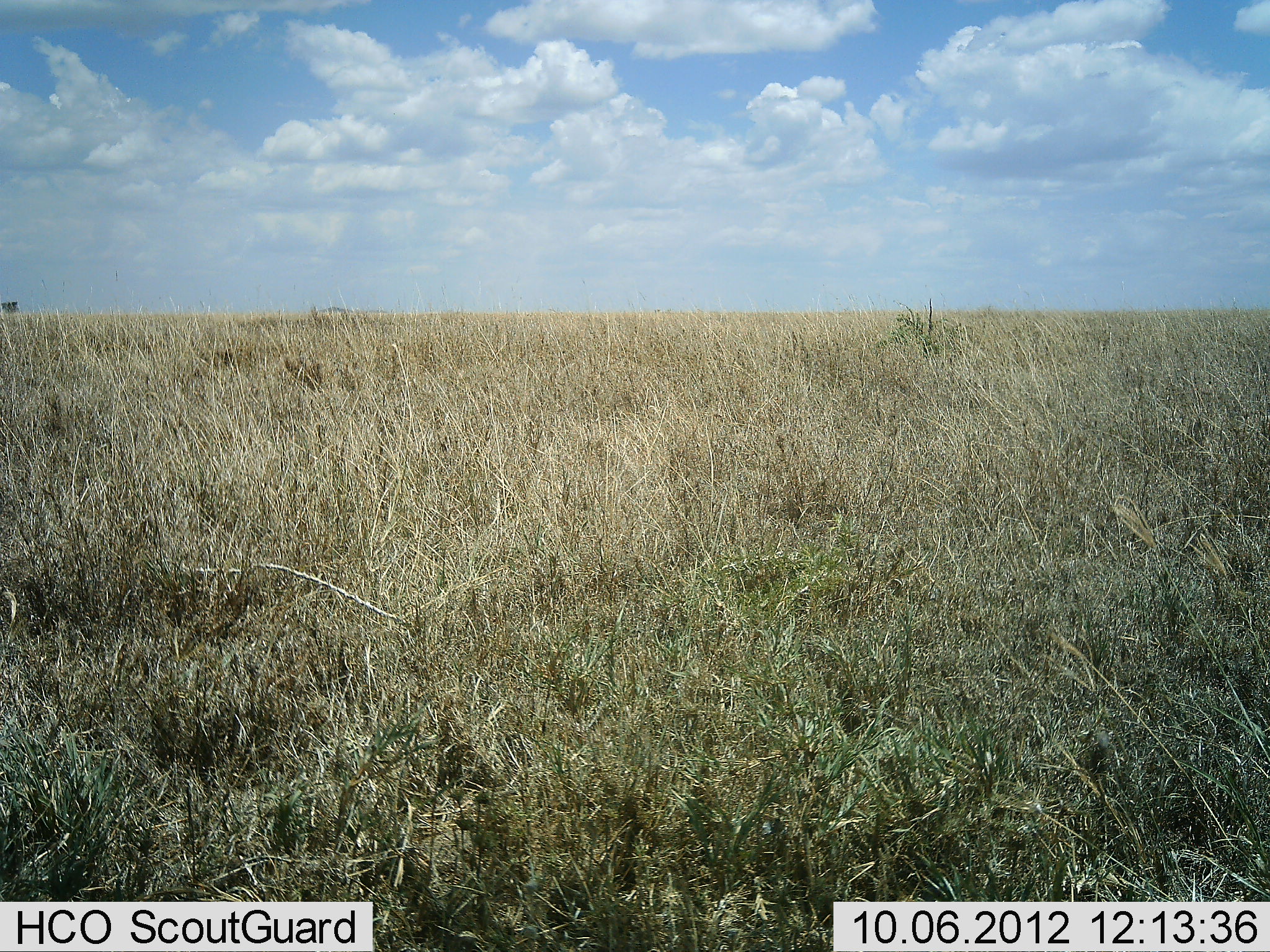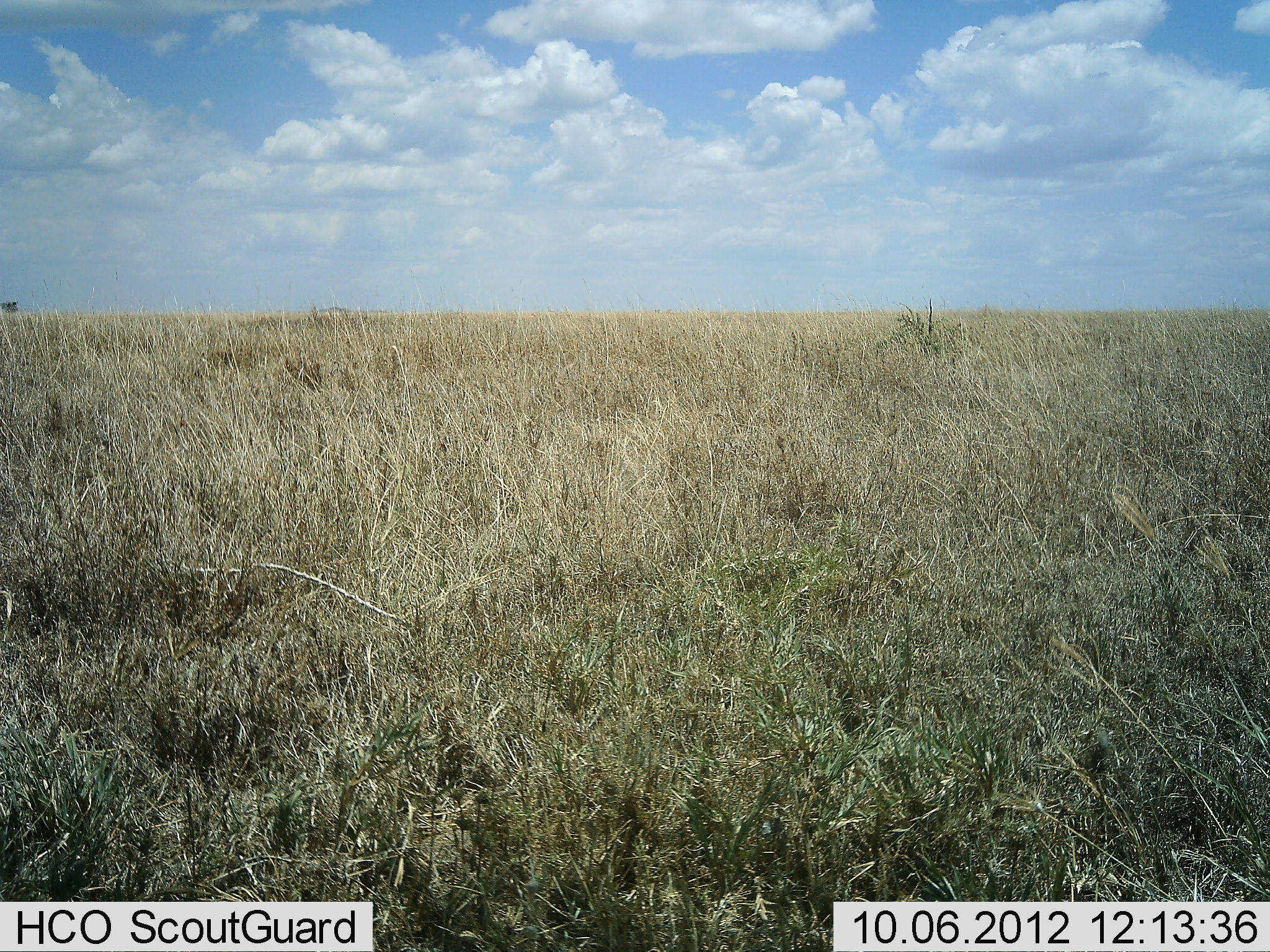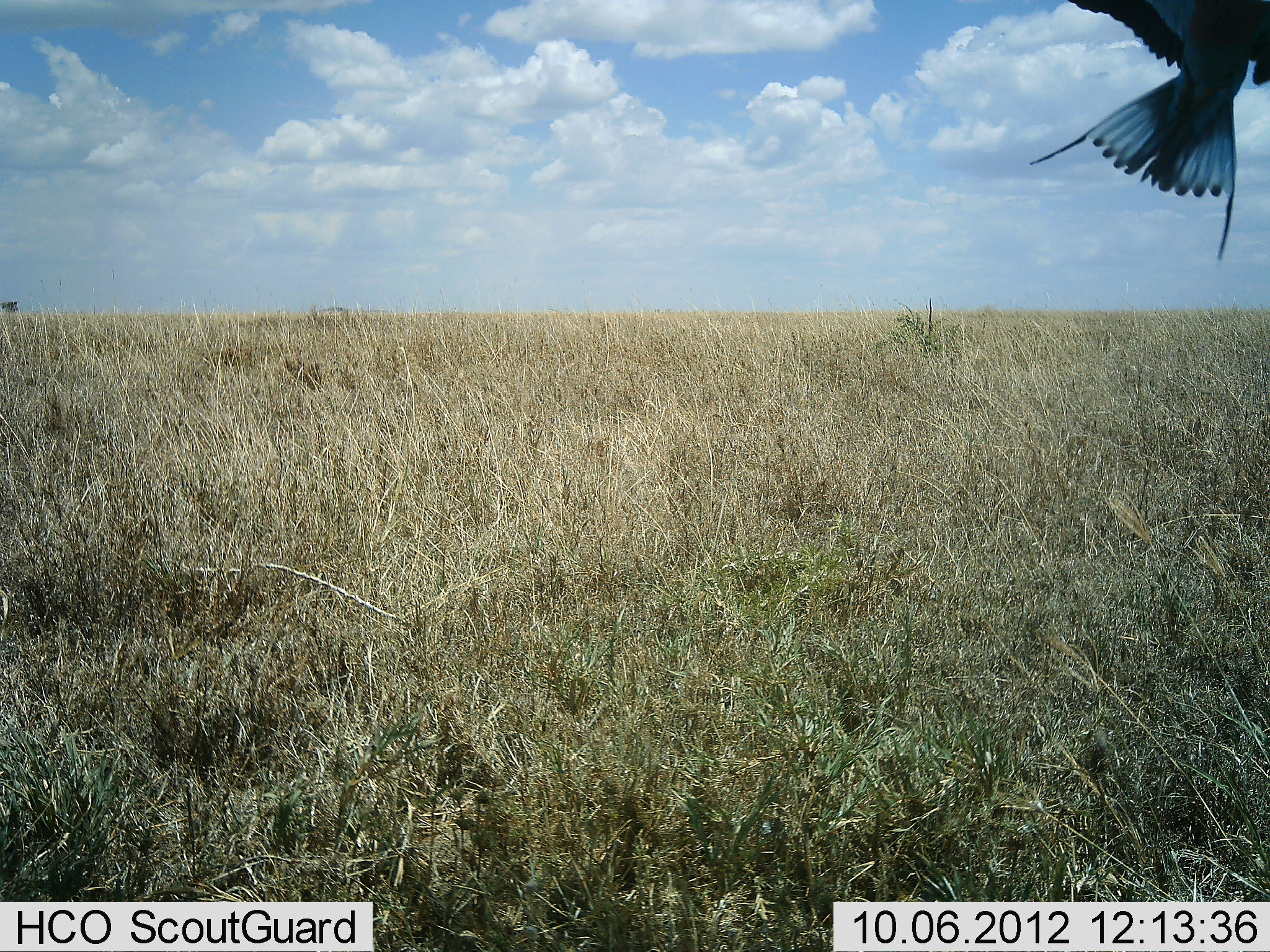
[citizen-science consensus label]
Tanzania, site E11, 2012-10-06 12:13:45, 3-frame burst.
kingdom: Animalia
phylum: Chordata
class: Aves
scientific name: Aves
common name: bird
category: otherbird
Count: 1.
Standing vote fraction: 0%.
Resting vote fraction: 0%.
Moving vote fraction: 100%.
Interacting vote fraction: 0%.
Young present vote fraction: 0%.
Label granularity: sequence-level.